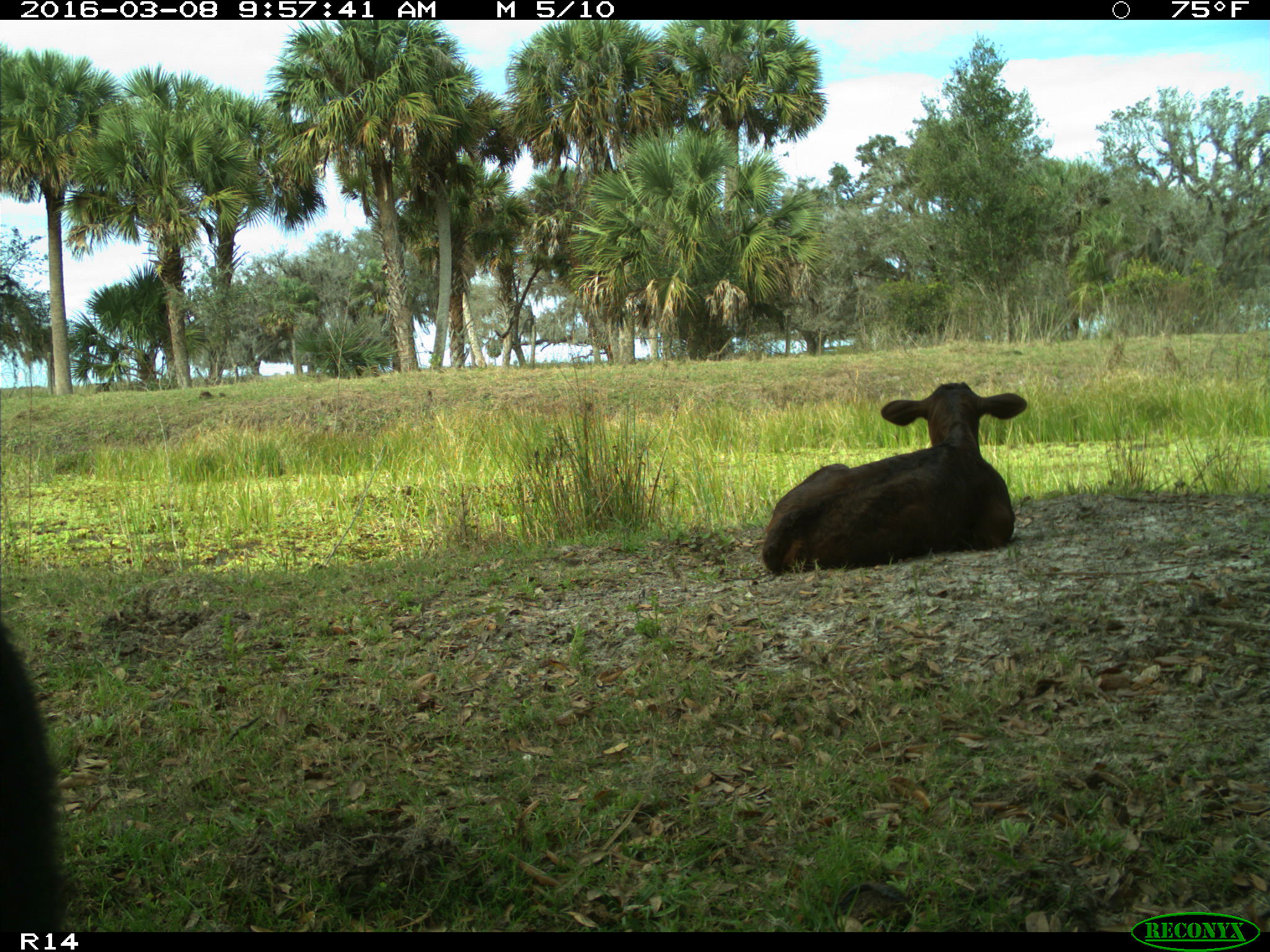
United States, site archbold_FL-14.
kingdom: Animalia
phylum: Chordata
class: Mammalia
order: Artiodactyla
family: Bovidae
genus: Bos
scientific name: Bos taurus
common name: domestic cow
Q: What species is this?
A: Bos taurus (domestic cow).